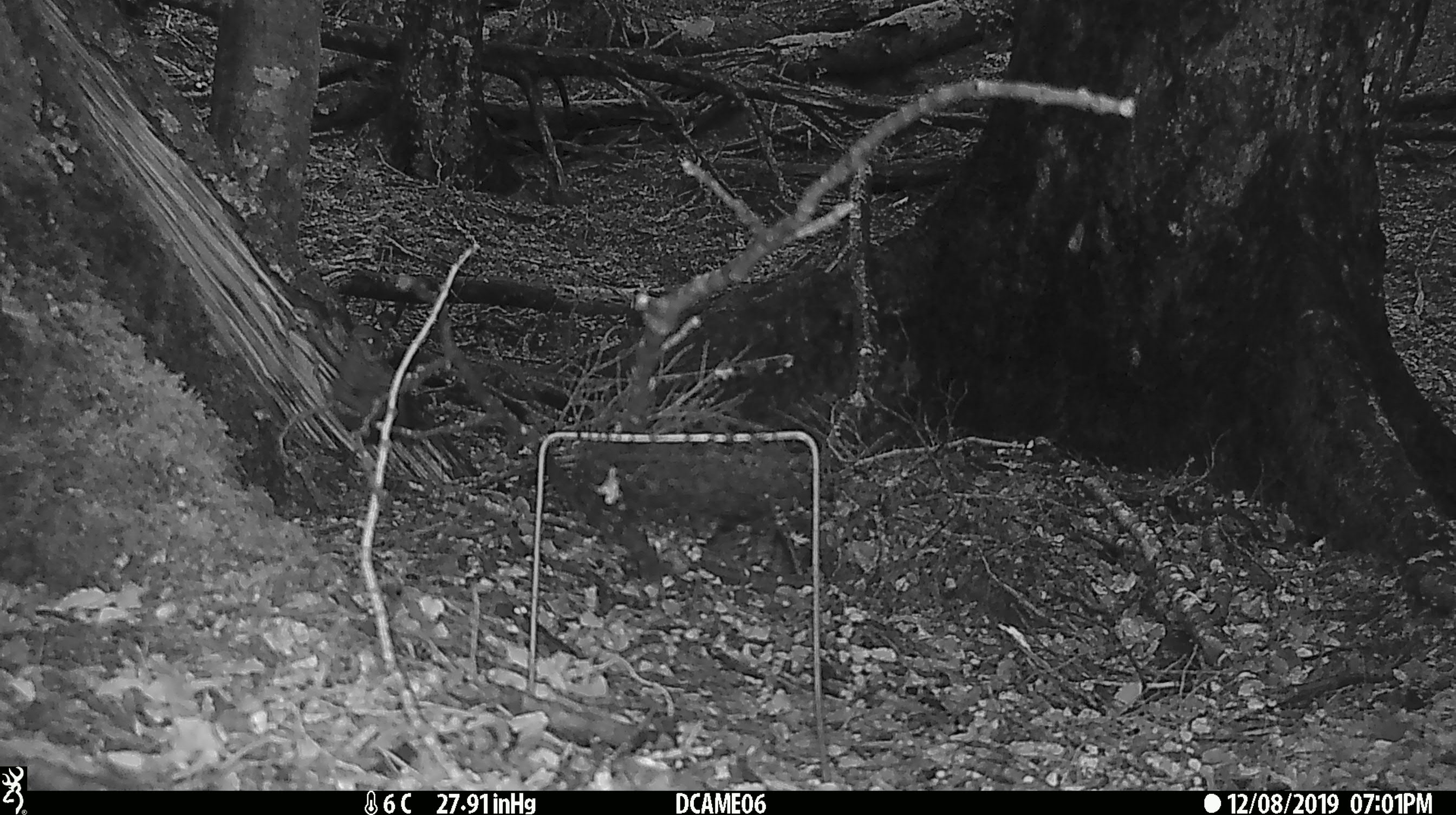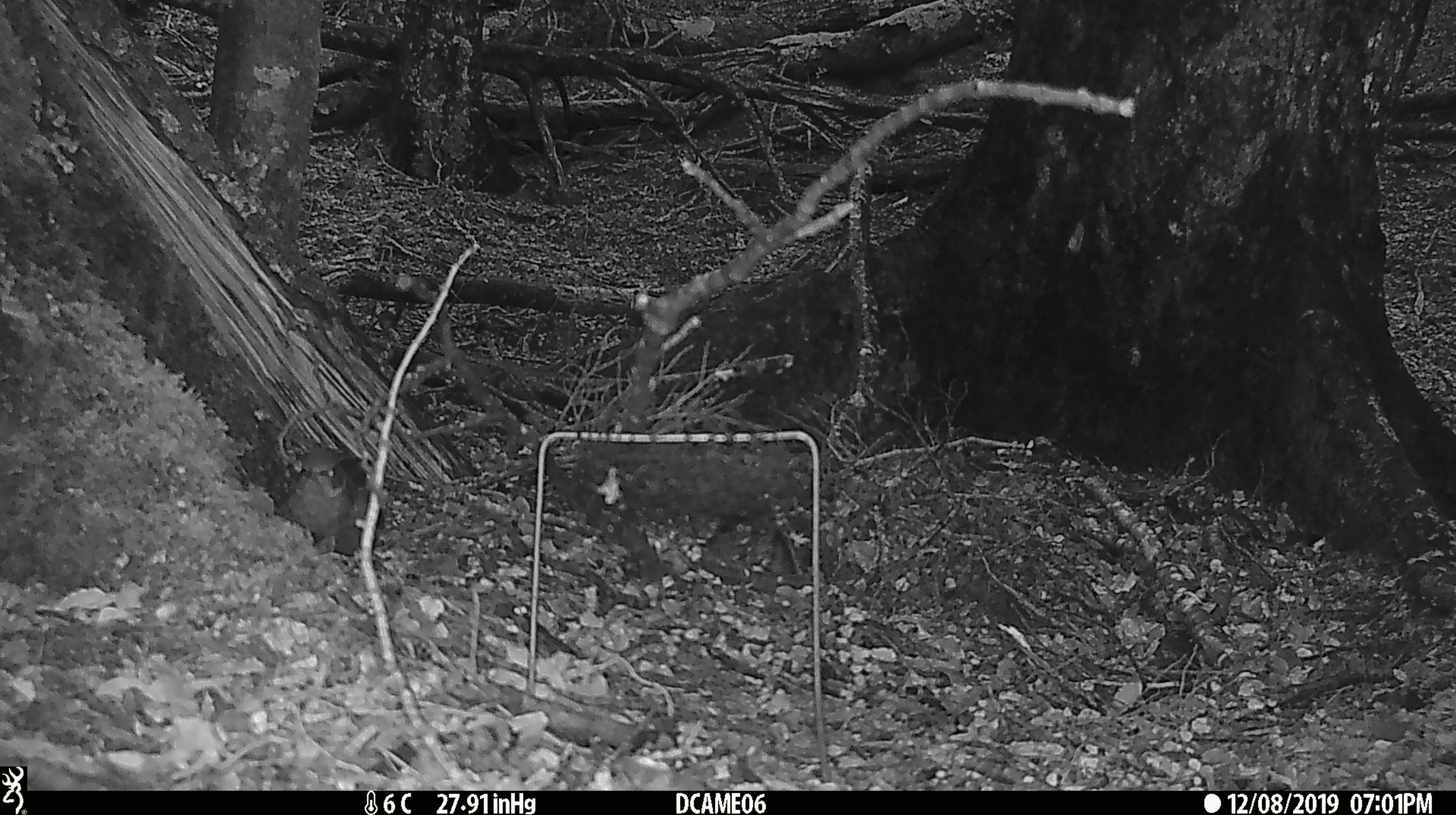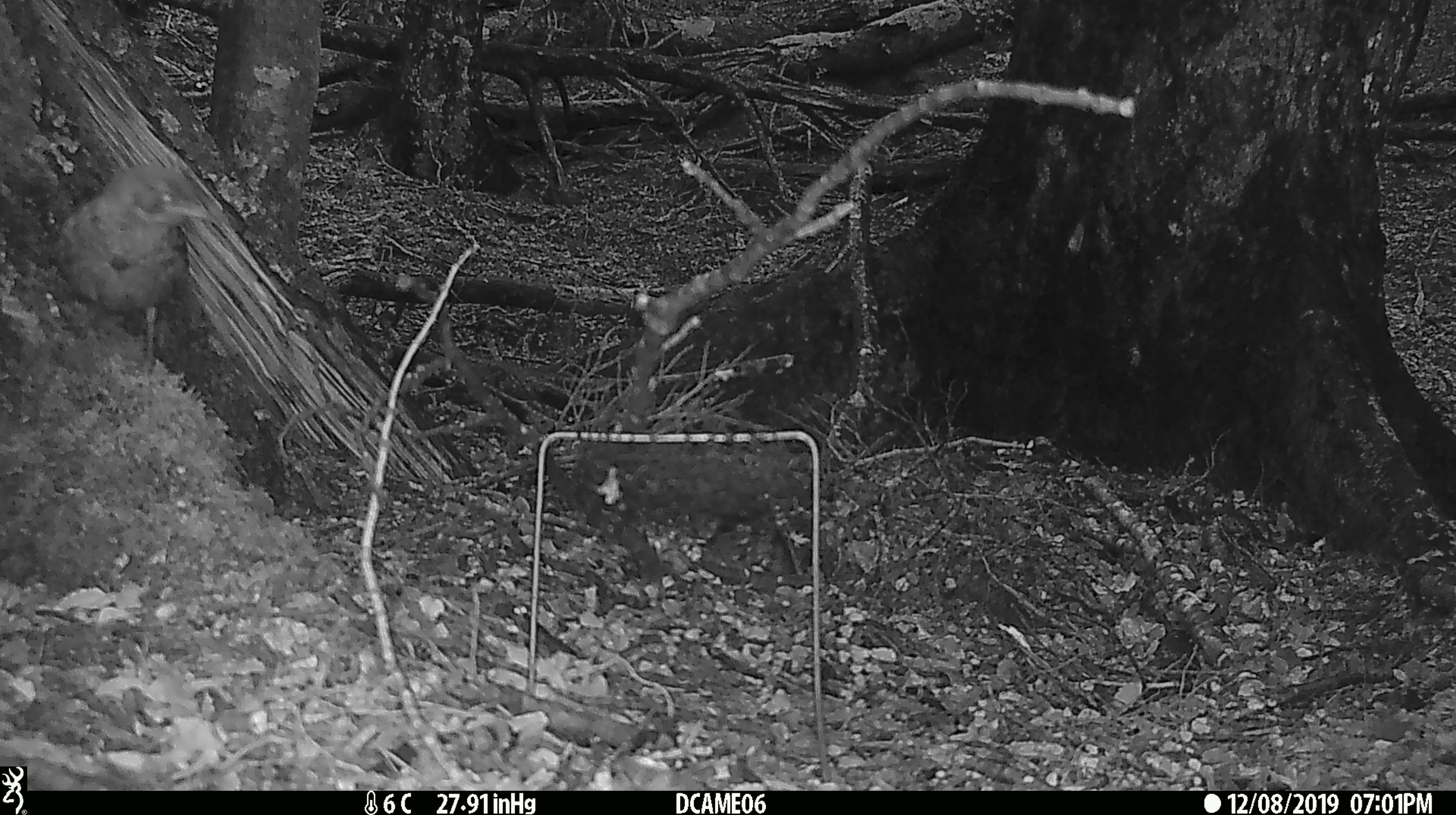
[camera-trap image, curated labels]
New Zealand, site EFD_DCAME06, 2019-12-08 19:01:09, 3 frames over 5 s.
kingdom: Animalia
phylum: Chordata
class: Aves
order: Passeriformes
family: Turdidae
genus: Turdus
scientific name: Turdus merula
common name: eurasian blackbird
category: blackbird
Blackbird (eurasian blackbird) (Turdus merula).